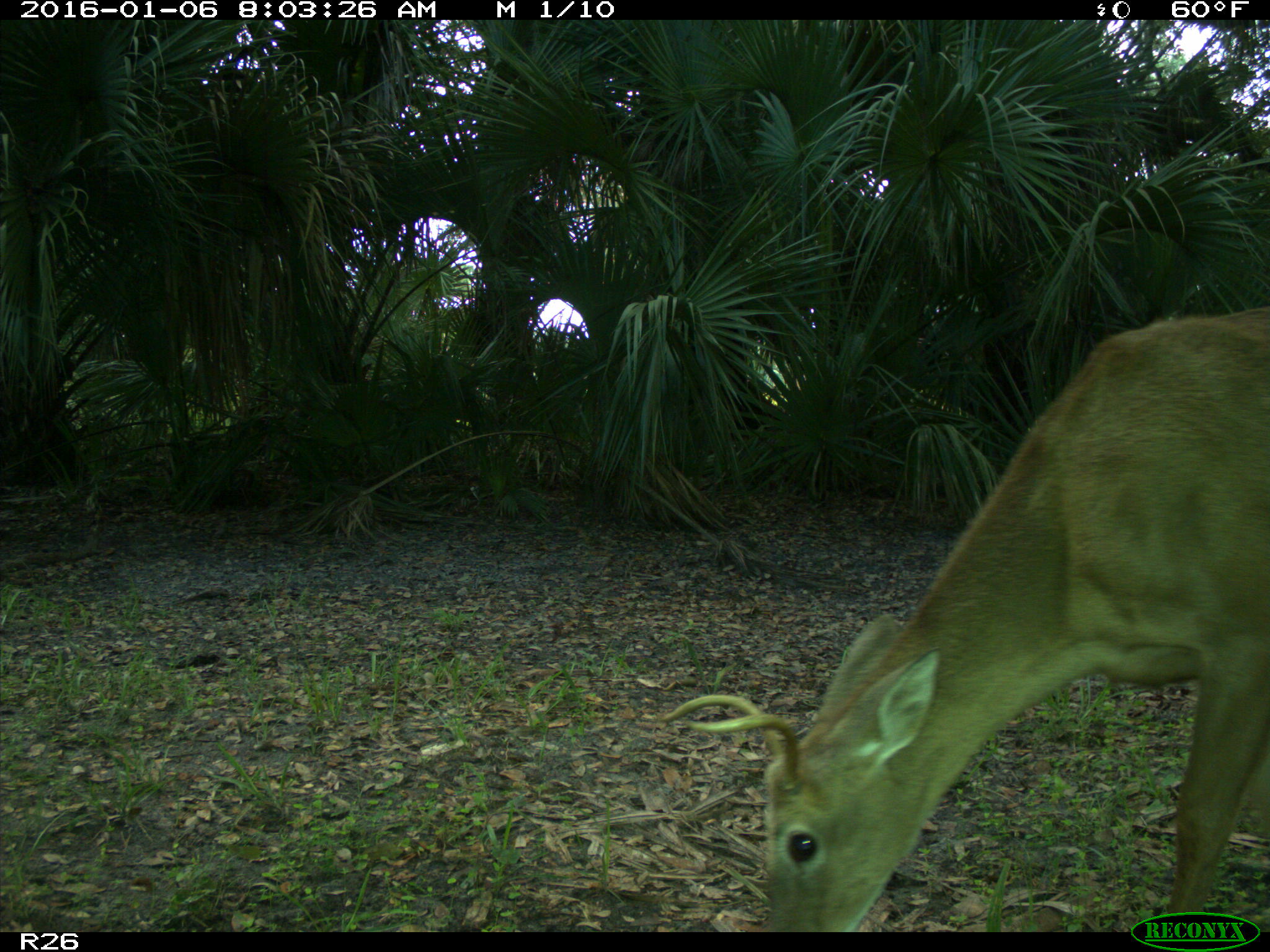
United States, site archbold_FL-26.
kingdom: Animalia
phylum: Chordata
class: Mammalia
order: Artiodactyla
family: Cervidae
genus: Odocoileus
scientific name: Odocoileus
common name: deer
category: unidentified deer